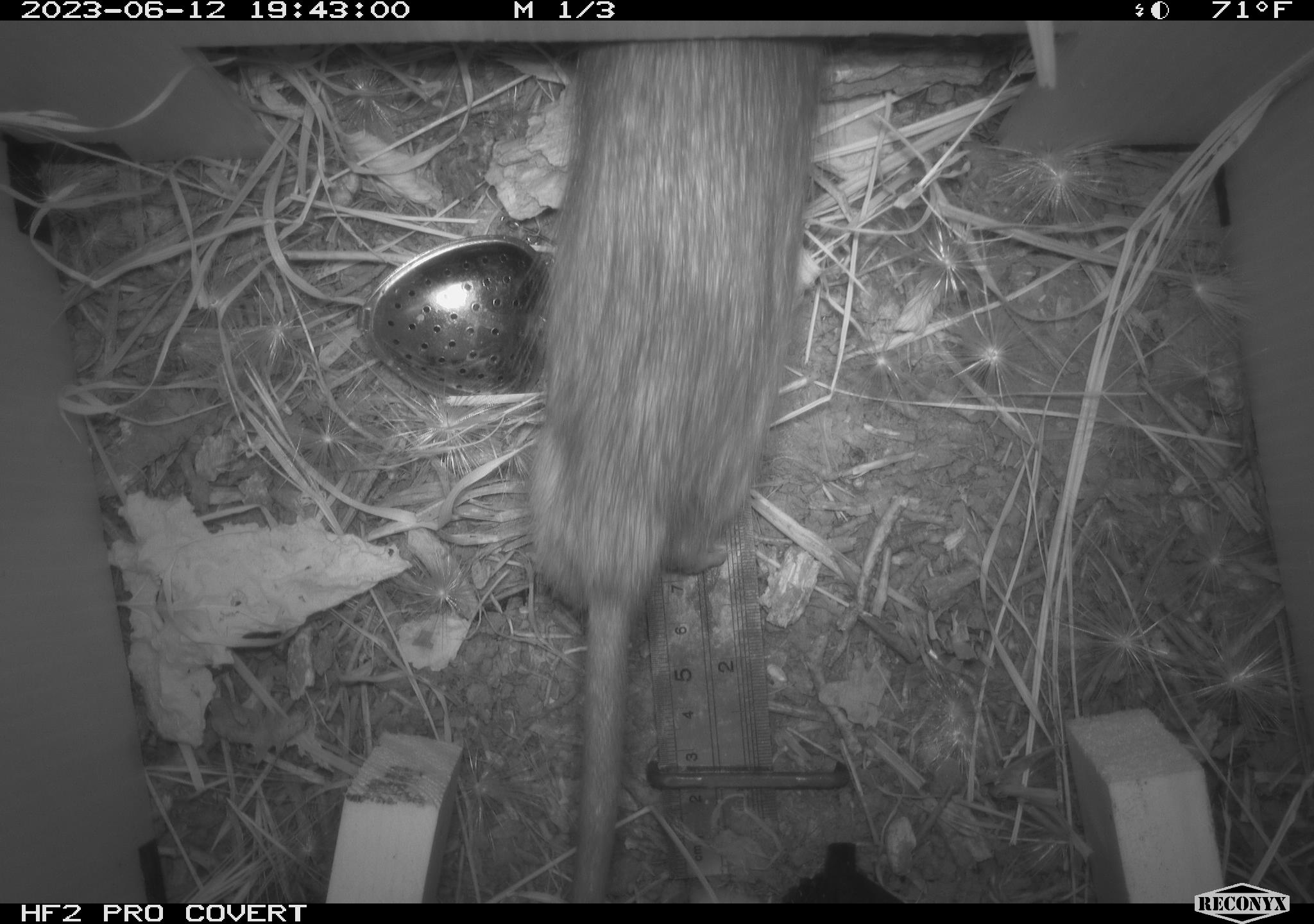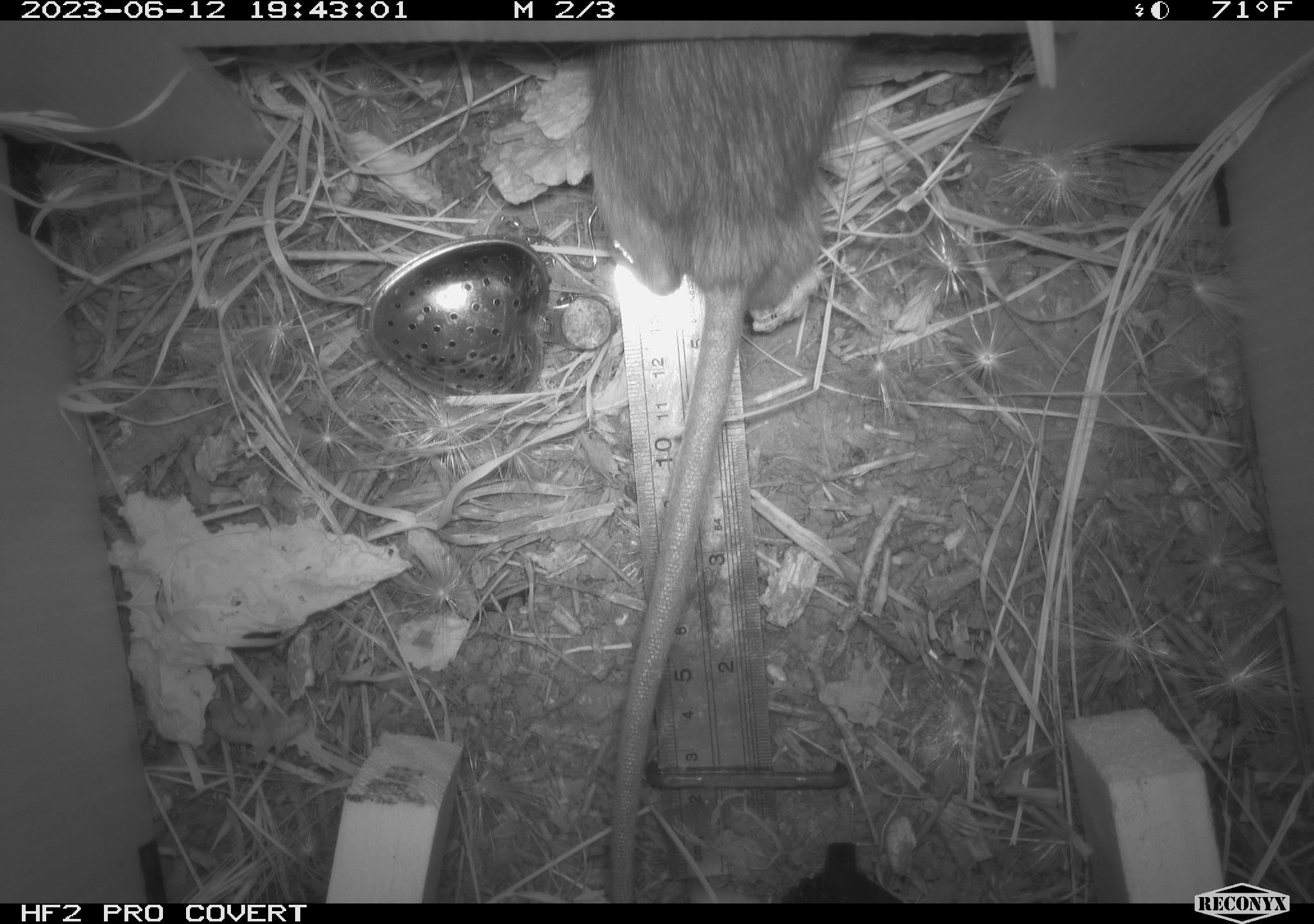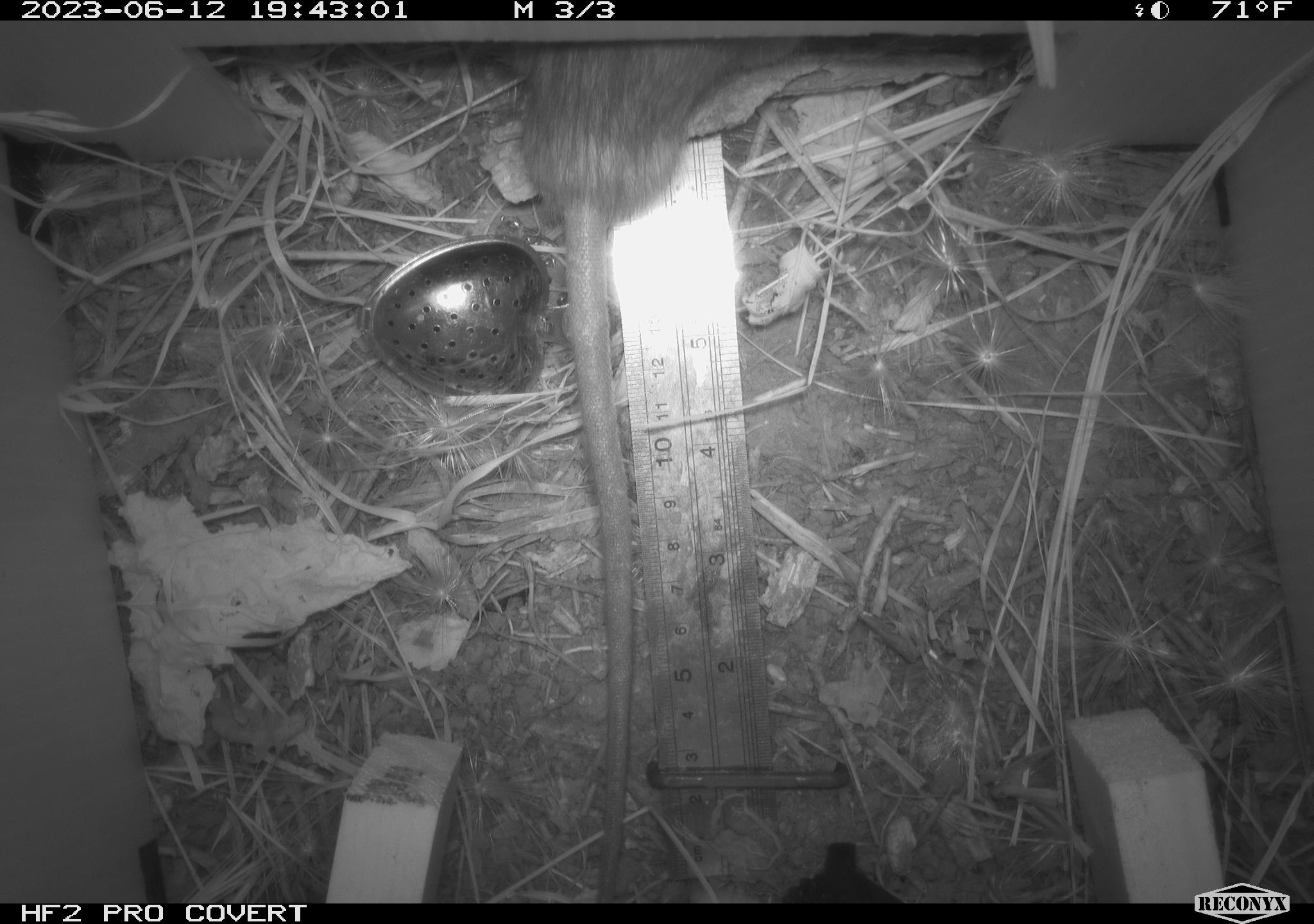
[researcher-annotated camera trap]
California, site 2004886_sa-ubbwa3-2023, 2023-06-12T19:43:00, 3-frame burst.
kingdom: Animalia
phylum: Chordata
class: Mammalia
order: Rodentia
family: Muridae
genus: Rattus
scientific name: Rattus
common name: rat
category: rattus species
Rattus species (rat) (Rattus).